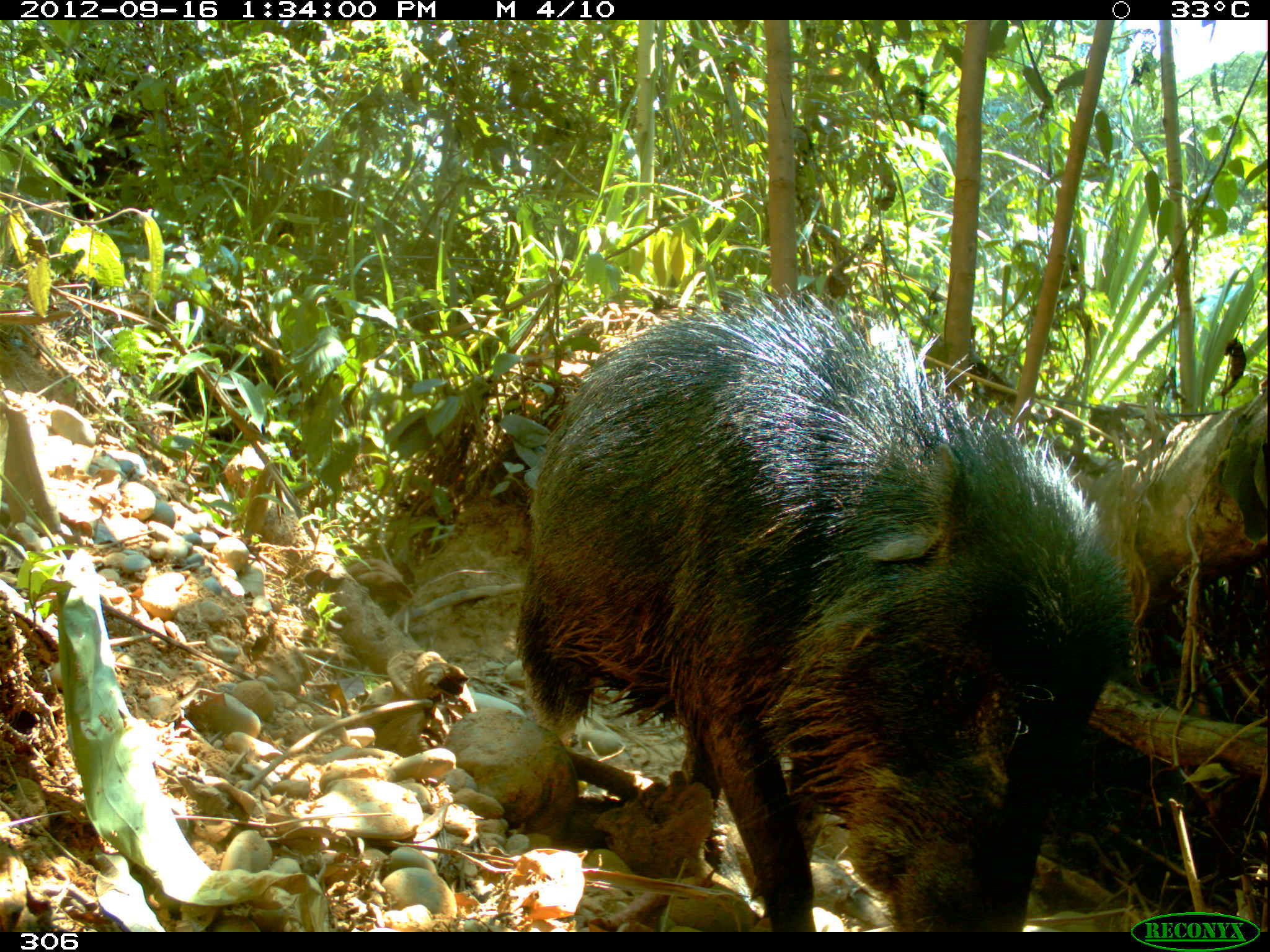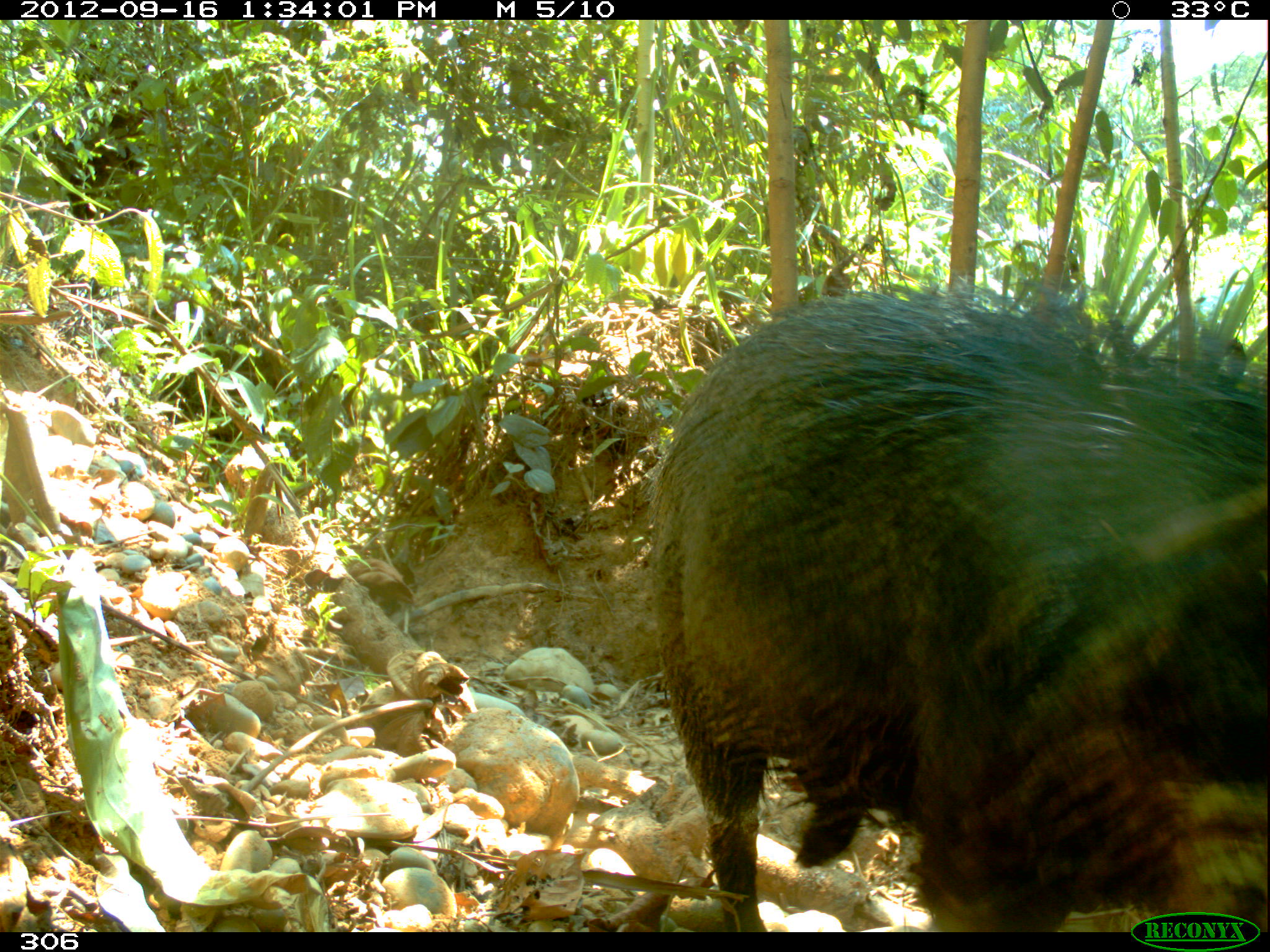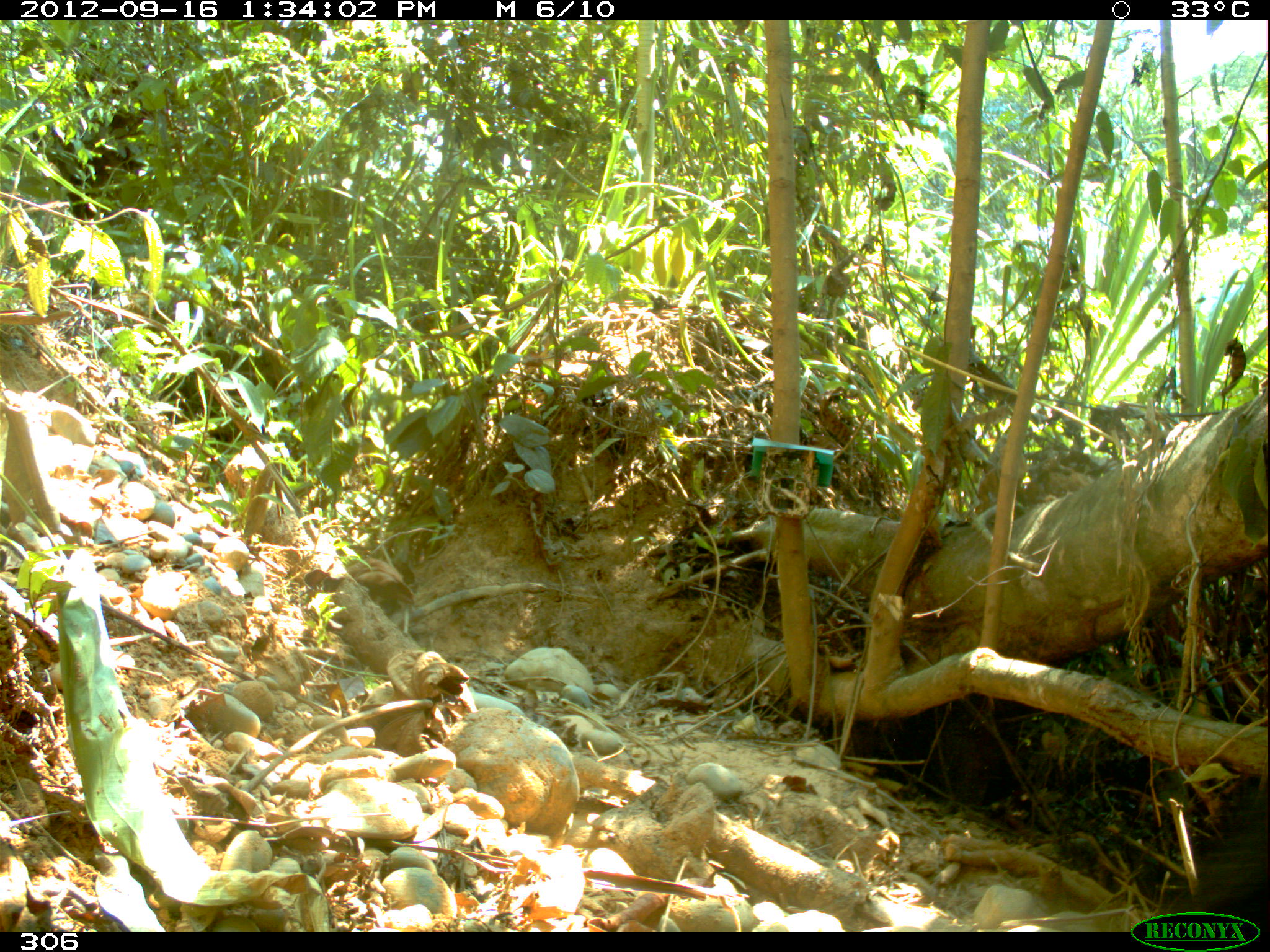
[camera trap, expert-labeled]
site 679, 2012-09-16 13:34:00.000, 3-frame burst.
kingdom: Animalia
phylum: Chordata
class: Mammalia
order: Artiodactyla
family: Tayassuidae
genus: Tayassu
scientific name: Tayassu pecari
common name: white-lipped peccary